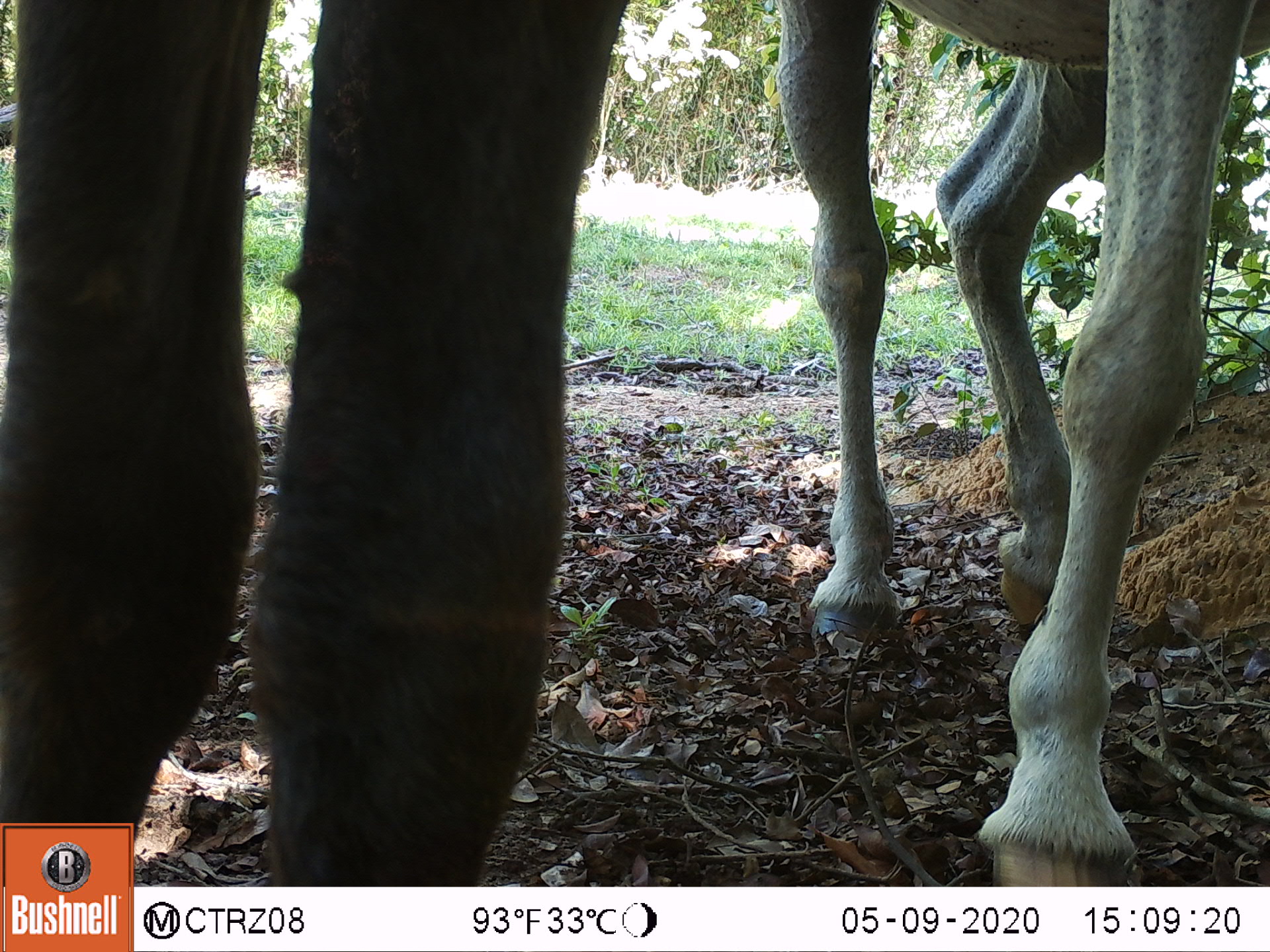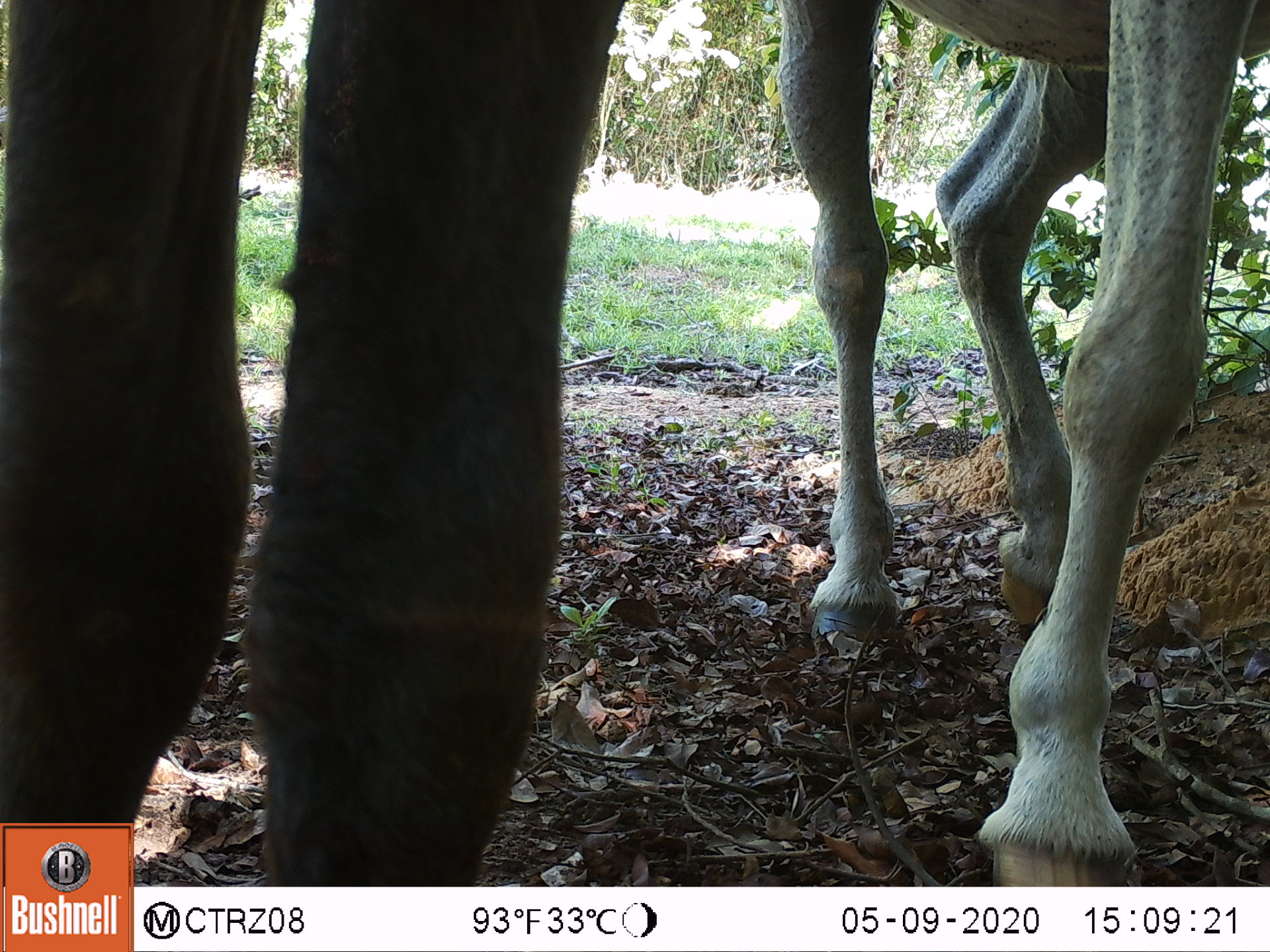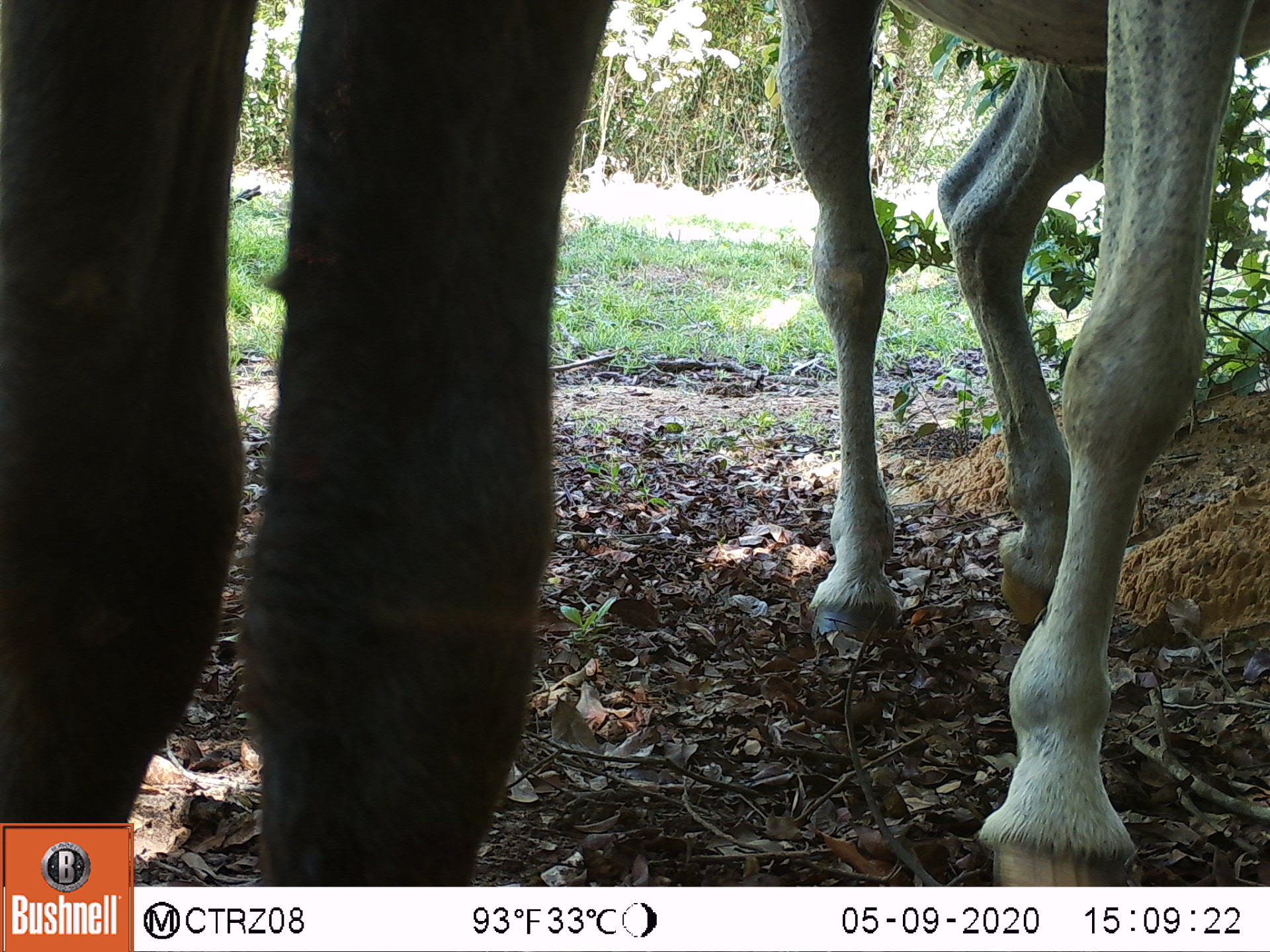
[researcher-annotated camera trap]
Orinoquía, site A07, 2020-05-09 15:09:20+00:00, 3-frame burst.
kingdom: Animalia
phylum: Chordata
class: Mammalia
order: Perissodactyla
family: Equidae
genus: Equus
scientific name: Equus caballus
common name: domestic horse